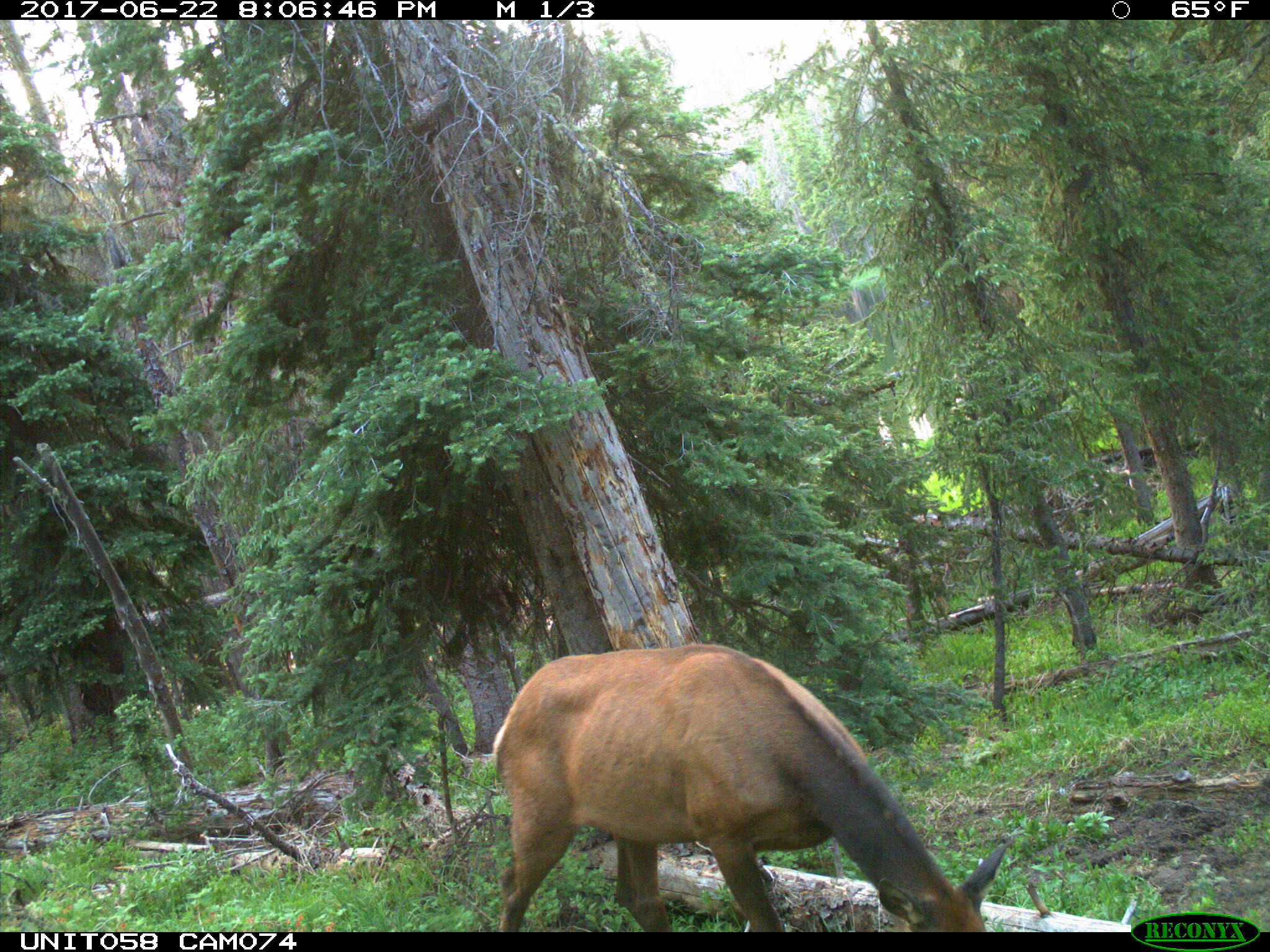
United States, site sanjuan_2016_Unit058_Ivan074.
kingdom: Animalia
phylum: Chordata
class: Mammalia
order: Artiodactyla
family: Cervidae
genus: Cervus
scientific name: Cervus elaphus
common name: red deer